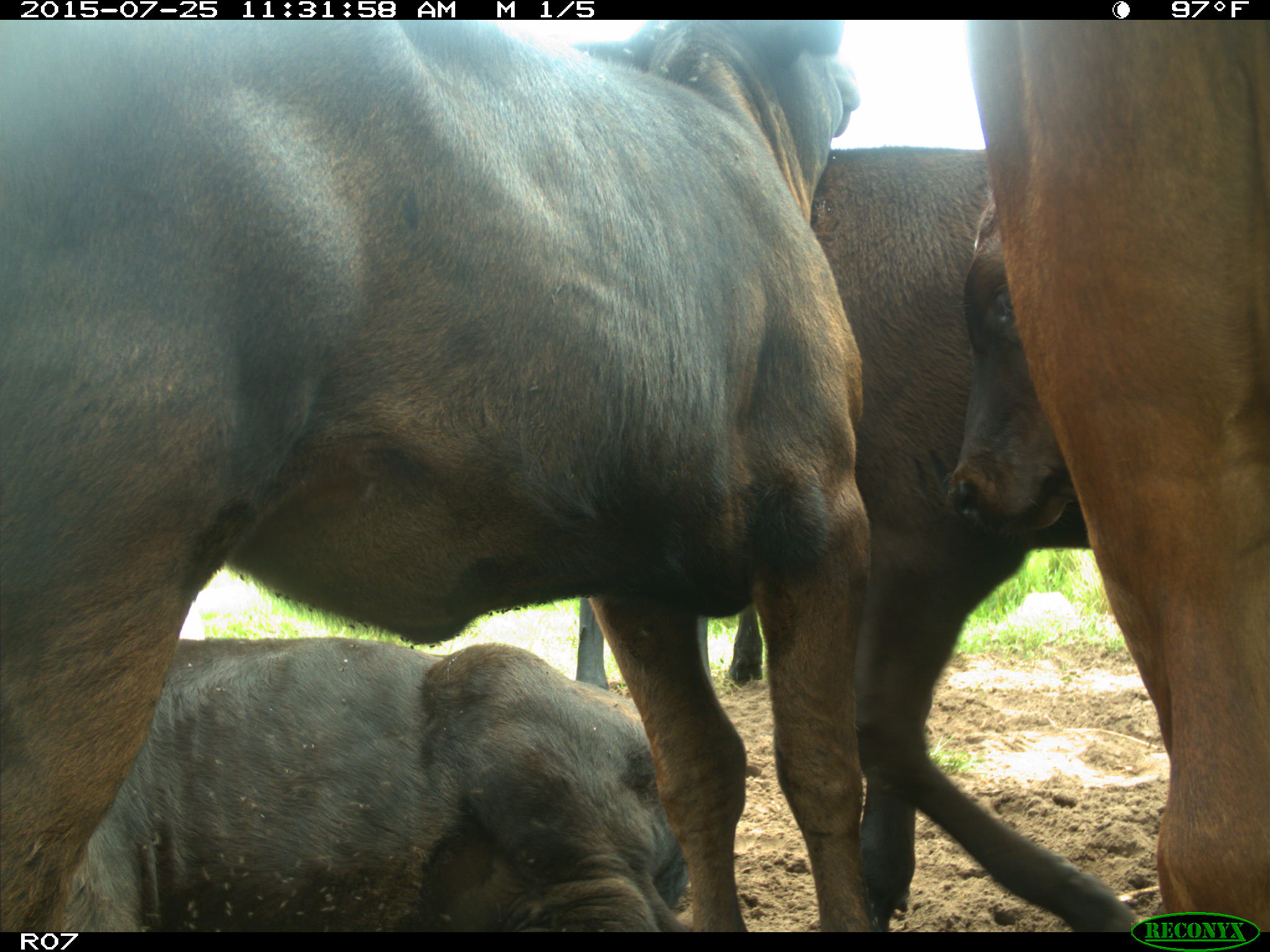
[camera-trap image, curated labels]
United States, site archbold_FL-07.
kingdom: Animalia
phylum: Chordata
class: Mammalia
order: Artiodactyla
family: Bovidae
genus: Bos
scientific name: Bos taurus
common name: domestic cow